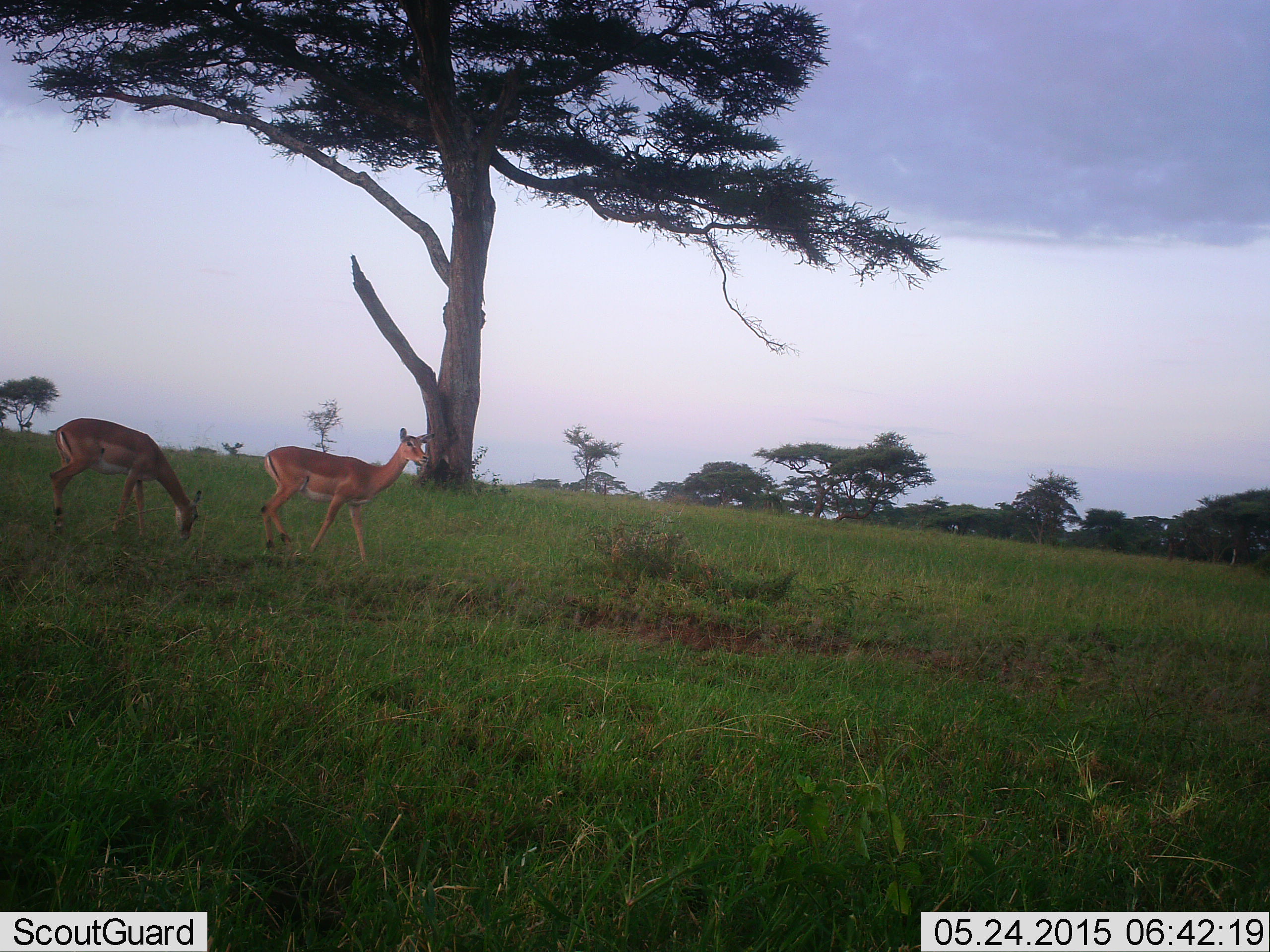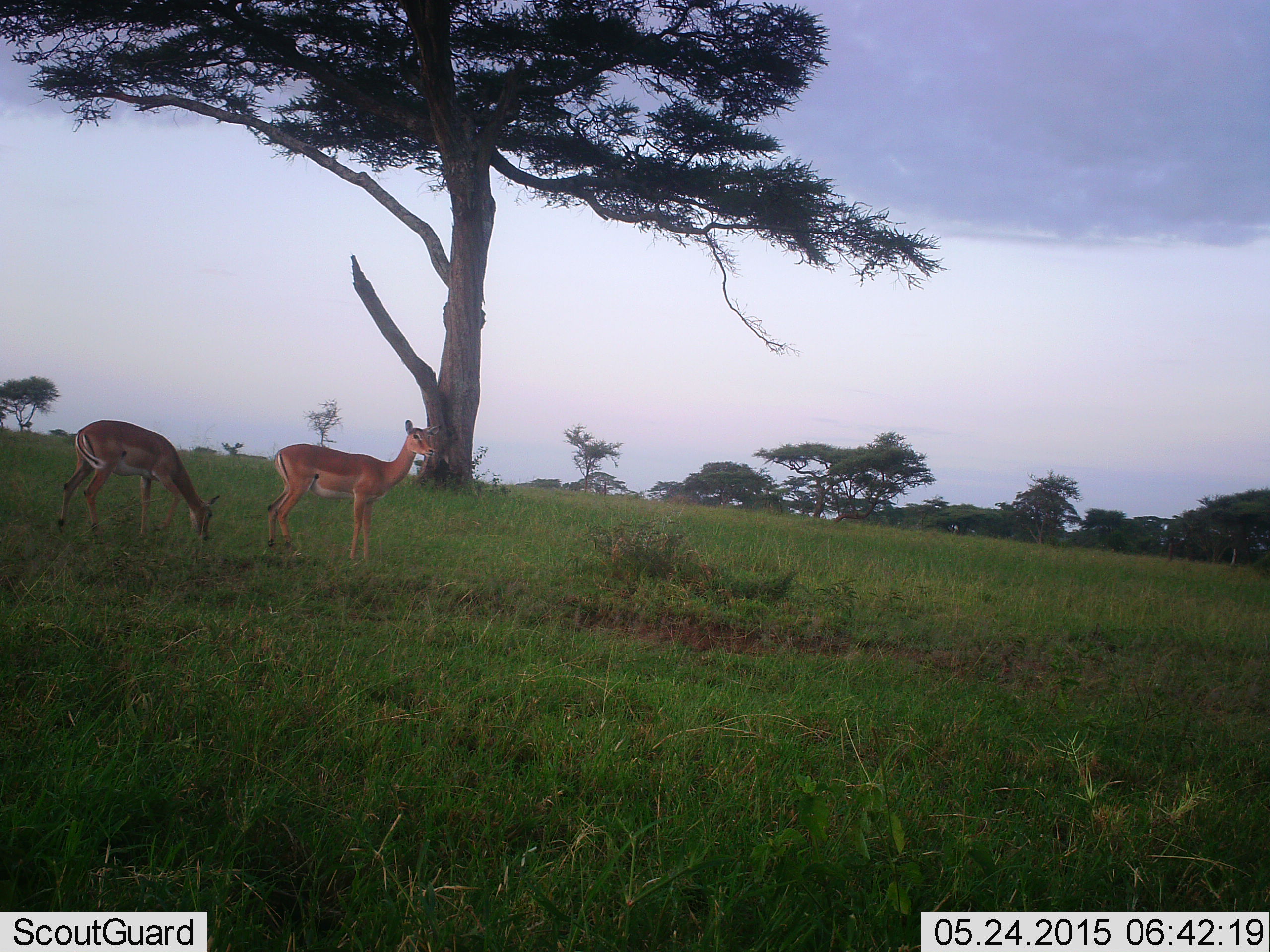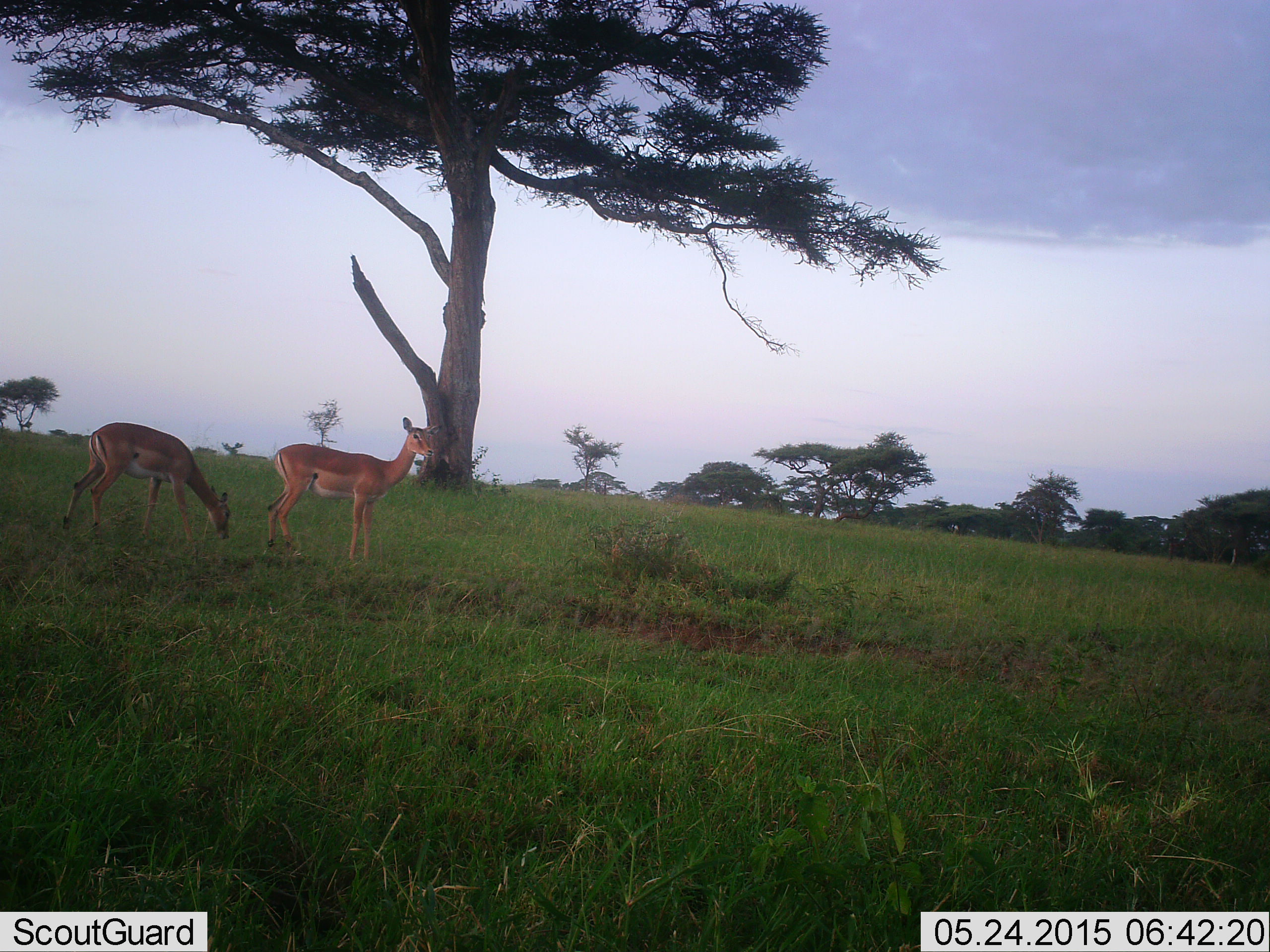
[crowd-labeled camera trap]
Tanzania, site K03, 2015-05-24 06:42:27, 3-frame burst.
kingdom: Animalia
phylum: Chordata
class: Mammalia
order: Artiodactyla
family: Bovidae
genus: Aepyceros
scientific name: Aepyceros melampus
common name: impala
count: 2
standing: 70%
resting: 0%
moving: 10%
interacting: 0%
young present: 0%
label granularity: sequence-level